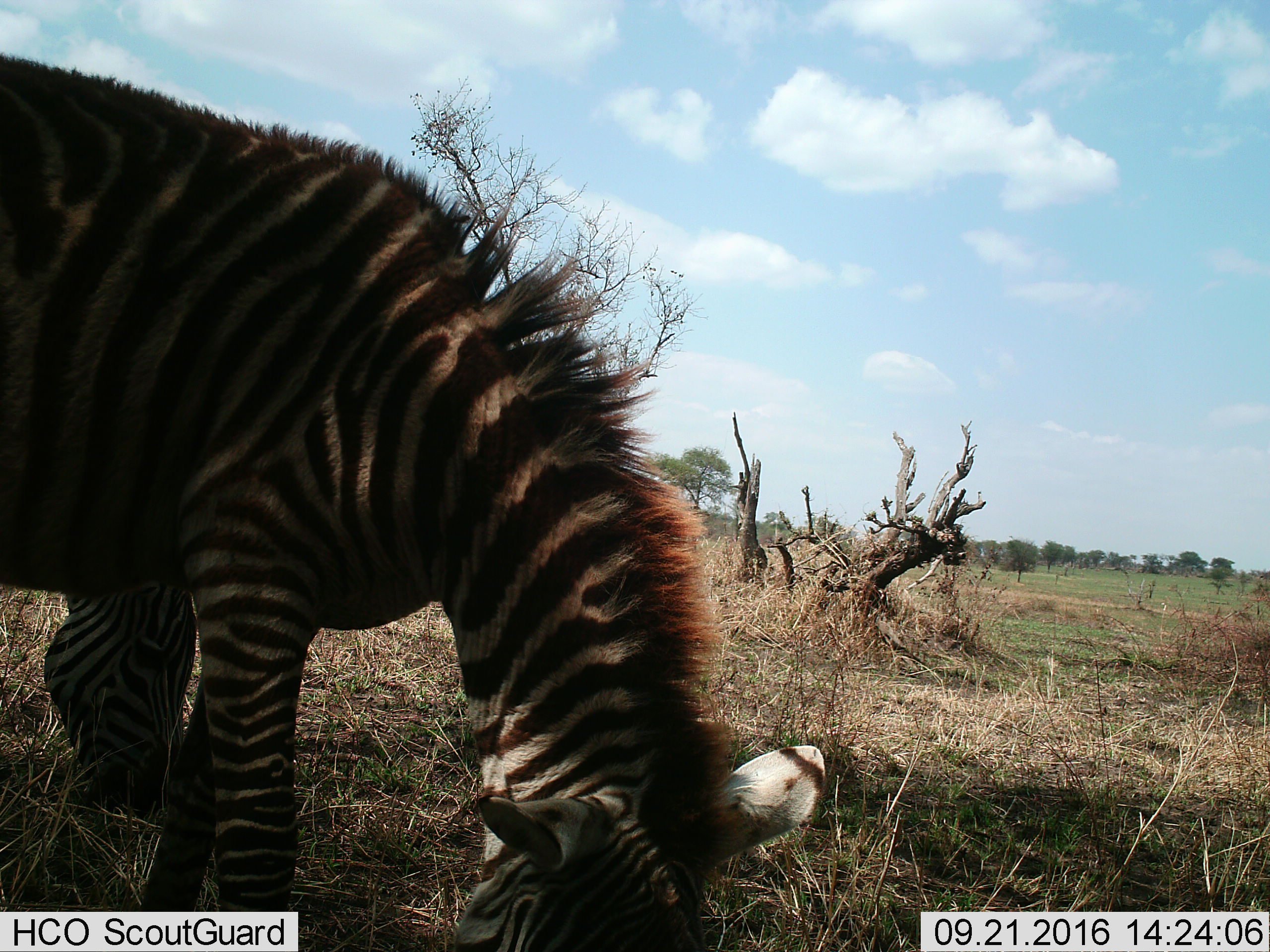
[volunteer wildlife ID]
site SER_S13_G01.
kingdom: Animalia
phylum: Chordata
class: Mammalia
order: Perissodactyla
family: Equidae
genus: Equus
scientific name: Equus quagga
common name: plains zebra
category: zebraplains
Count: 1.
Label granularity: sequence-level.